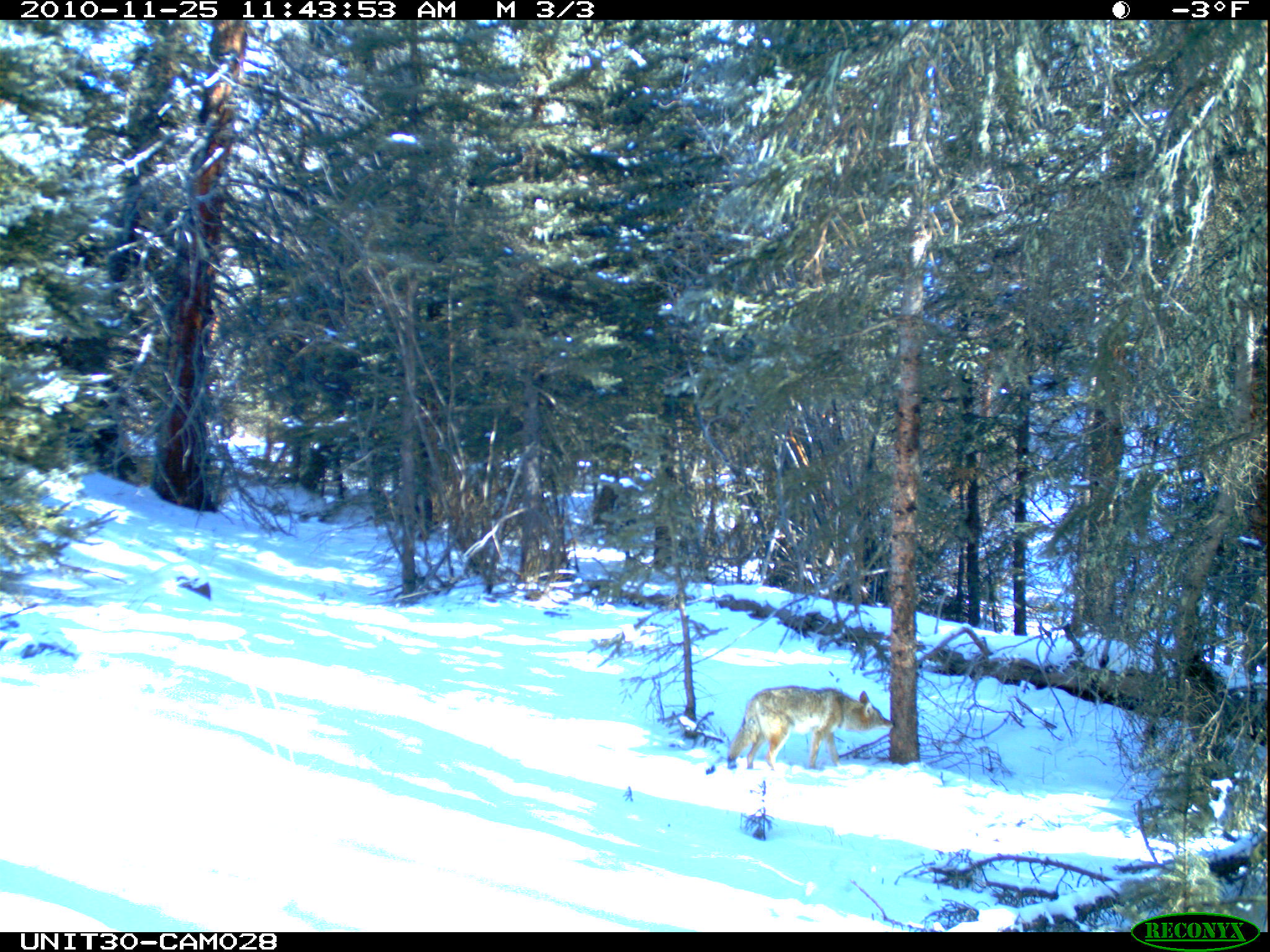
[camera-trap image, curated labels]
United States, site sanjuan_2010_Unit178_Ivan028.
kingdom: Animalia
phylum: Chordata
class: Mammalia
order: Carnivora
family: Canidae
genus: Canis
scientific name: Canis latrans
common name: coyote